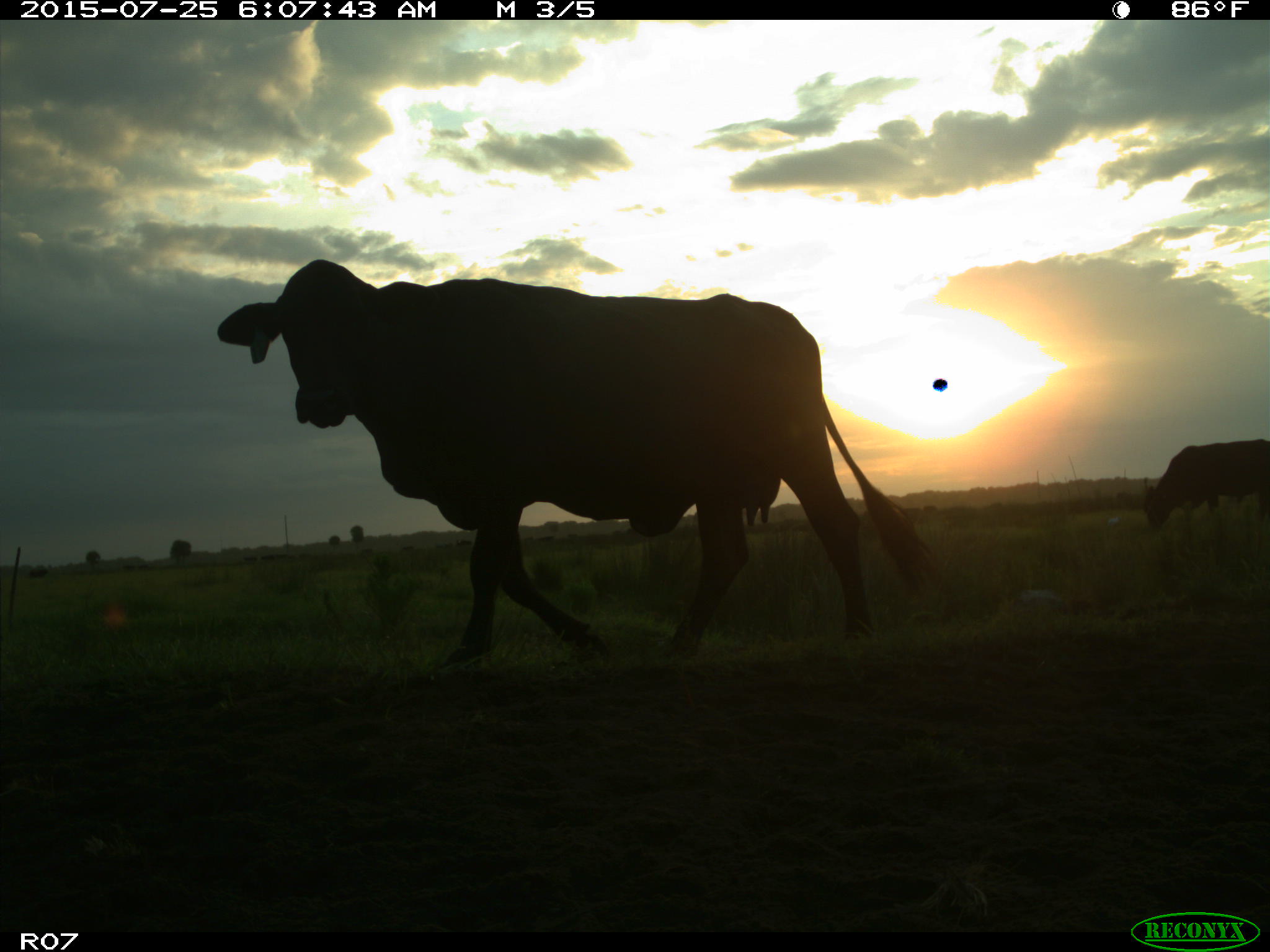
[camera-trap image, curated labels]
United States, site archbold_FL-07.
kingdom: Animalia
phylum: Chordata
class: Mammalia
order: Artiodactyla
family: Bovidae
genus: Bos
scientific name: Bos taurus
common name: domestic cow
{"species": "Bos taurus (domestic cow)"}